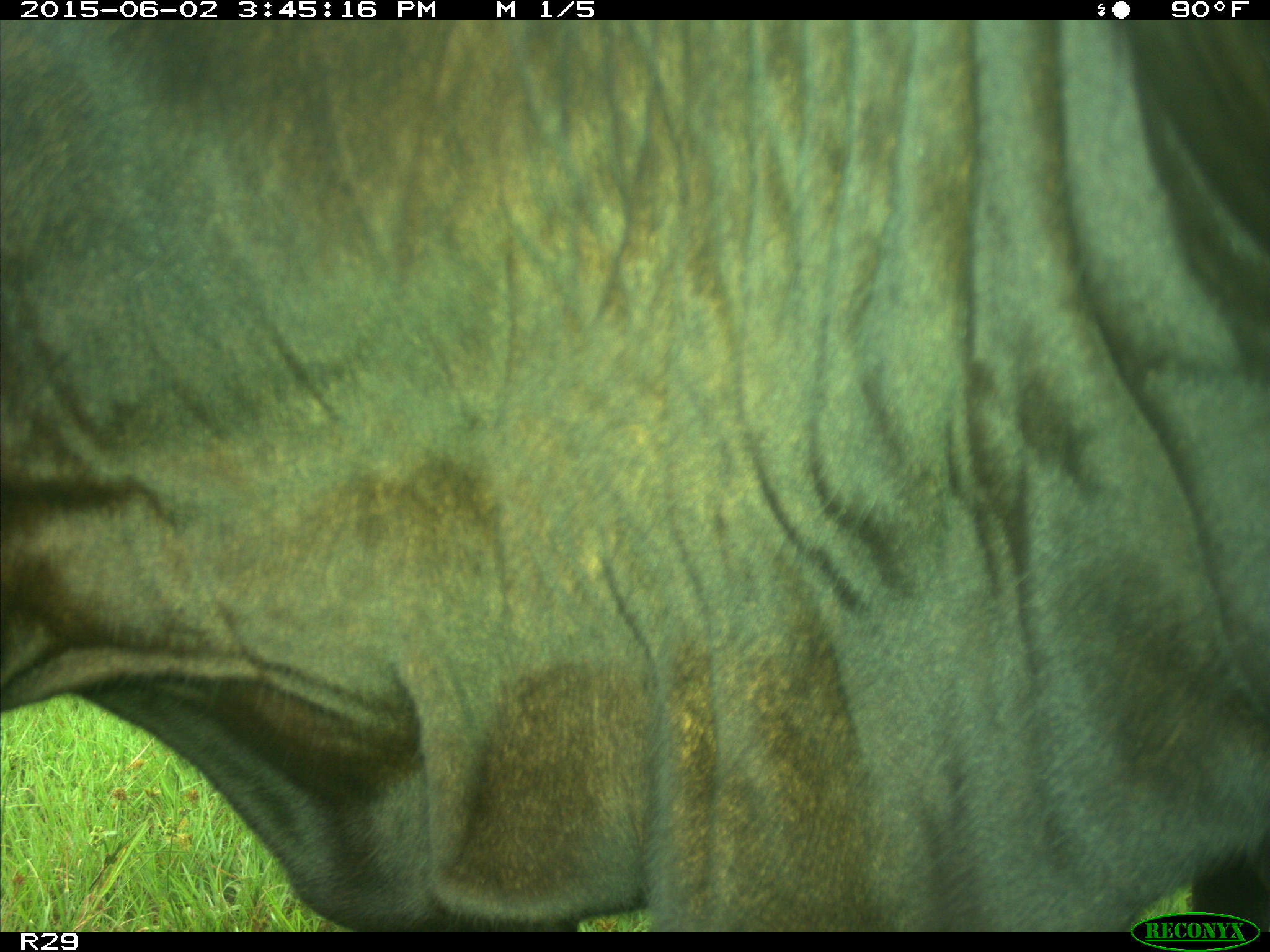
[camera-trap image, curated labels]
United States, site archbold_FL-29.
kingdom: Animalia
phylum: Chordata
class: Mammalia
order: Artiodactyla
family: Bovidae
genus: Bos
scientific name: Bos taurus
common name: domestic cow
Bos taurus (domestic cow).